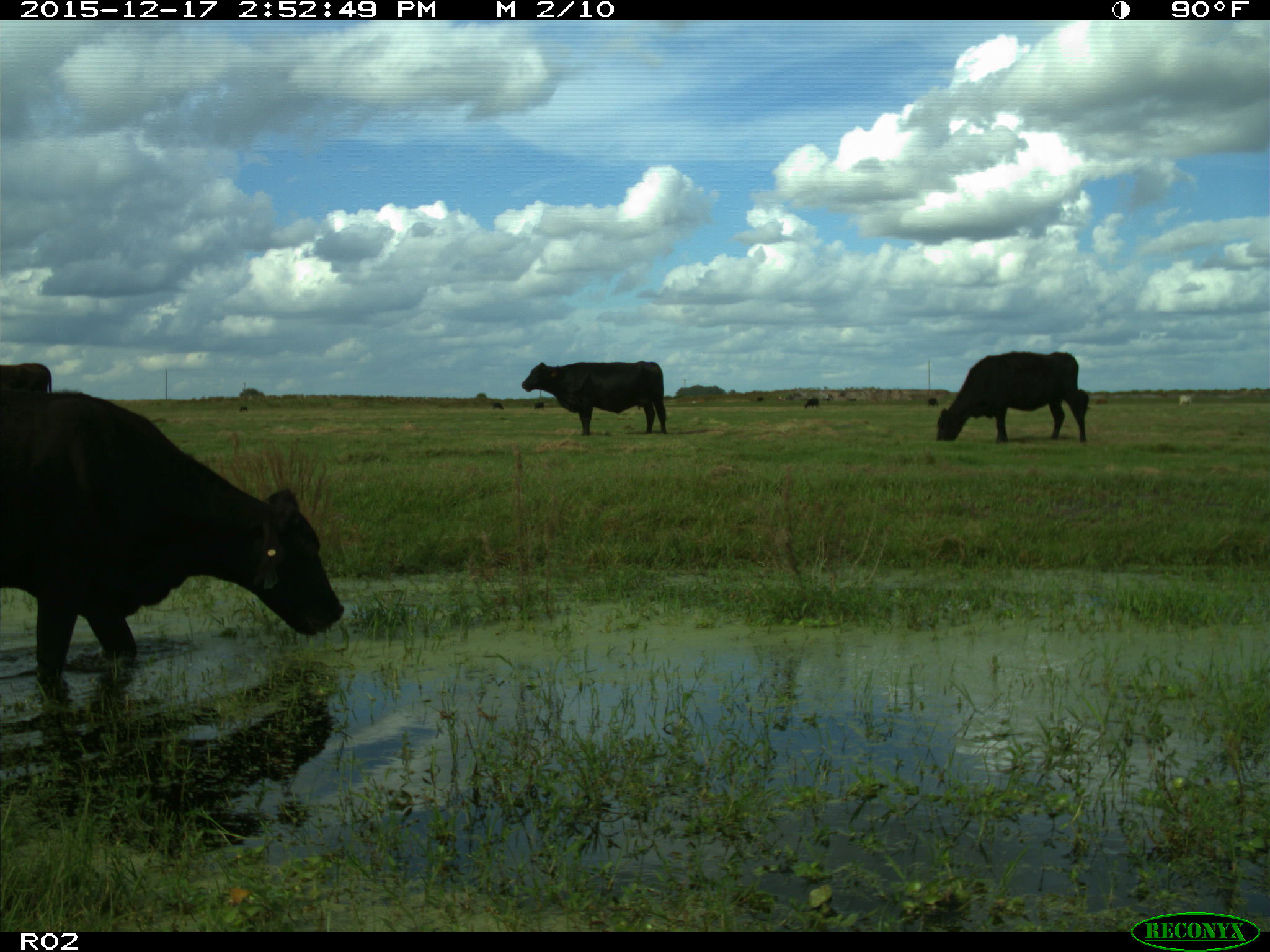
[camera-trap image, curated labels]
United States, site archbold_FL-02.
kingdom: Animalia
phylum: Chordata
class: Mammalia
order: Artiodactyla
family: Bovidae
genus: Bos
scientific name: Bos taurus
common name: domestic cow